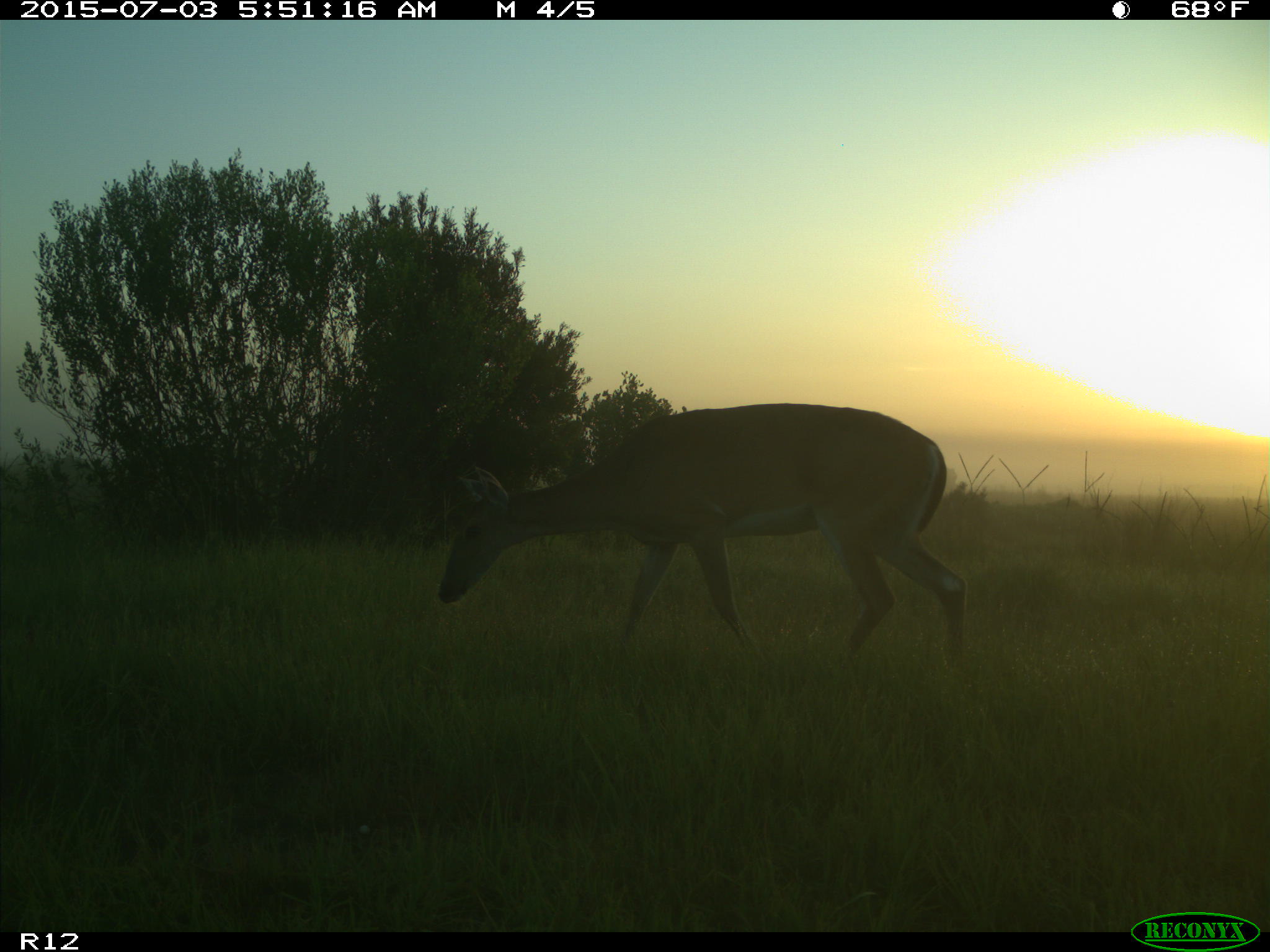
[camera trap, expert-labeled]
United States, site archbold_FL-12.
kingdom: Animalia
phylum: Chordata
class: Mammalia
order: Artiodactyla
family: Cervidae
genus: Odocoileus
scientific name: Odocoileus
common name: deer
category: unidentified deer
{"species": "unidentified deer (deer) (Odocoileus)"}